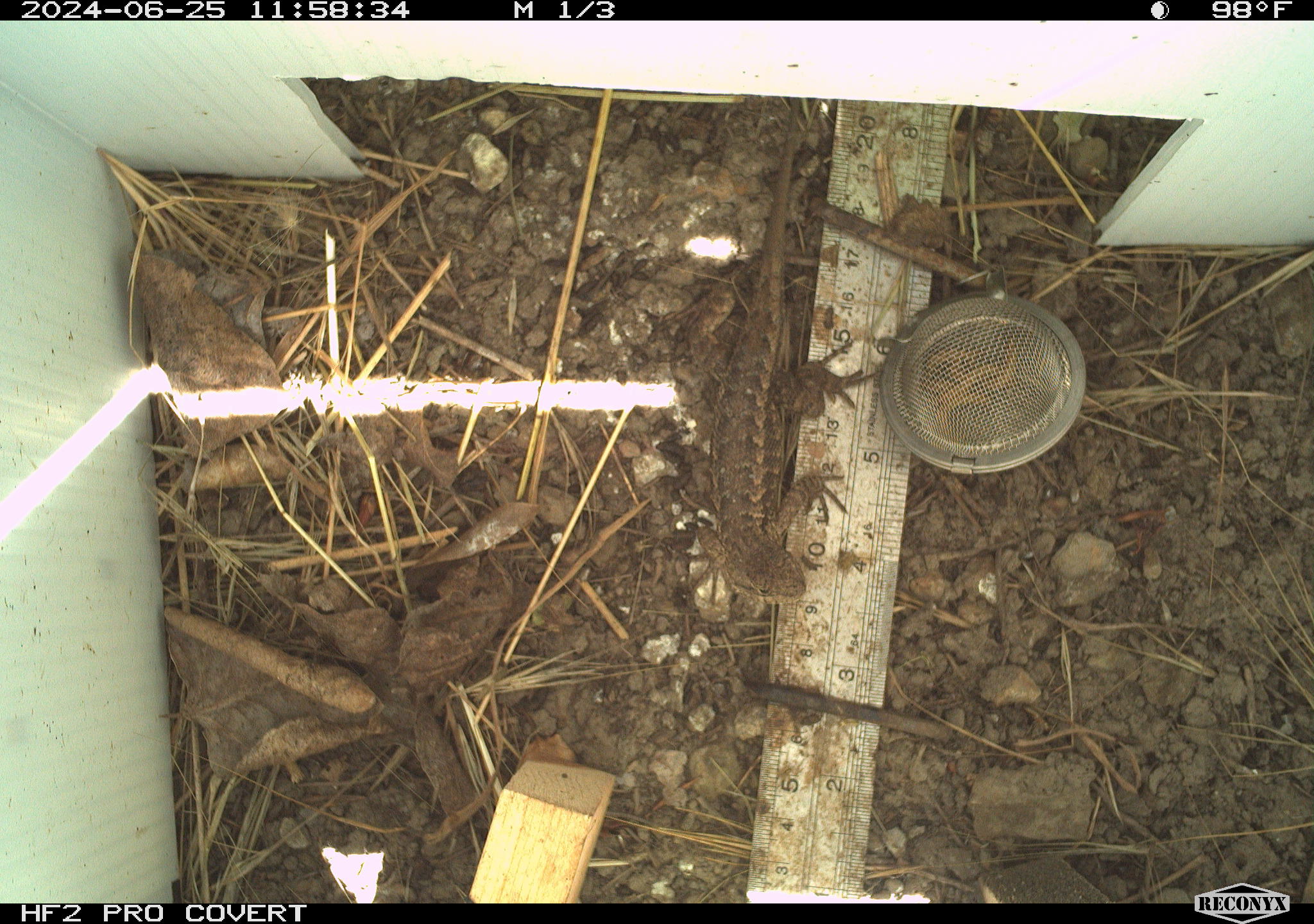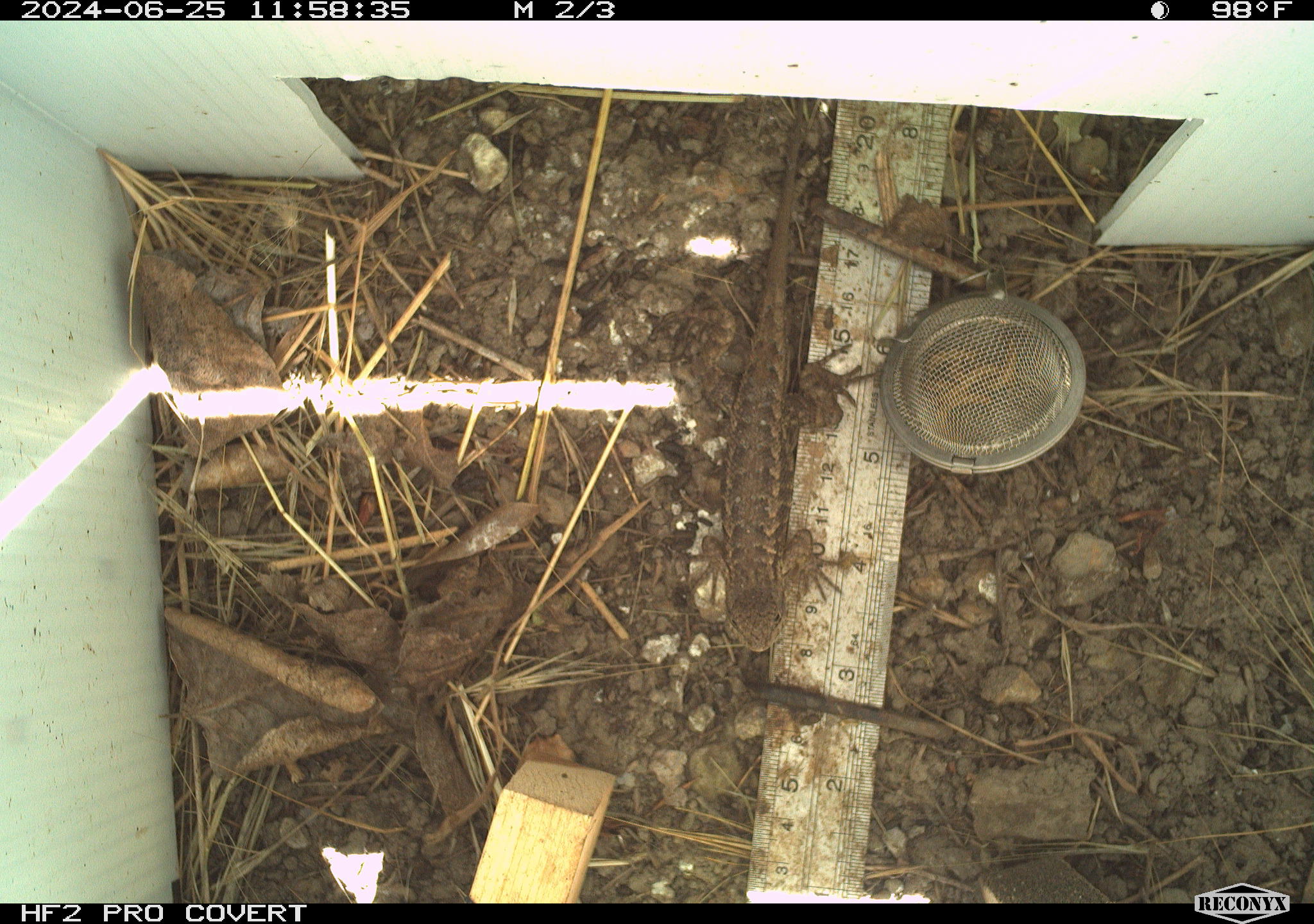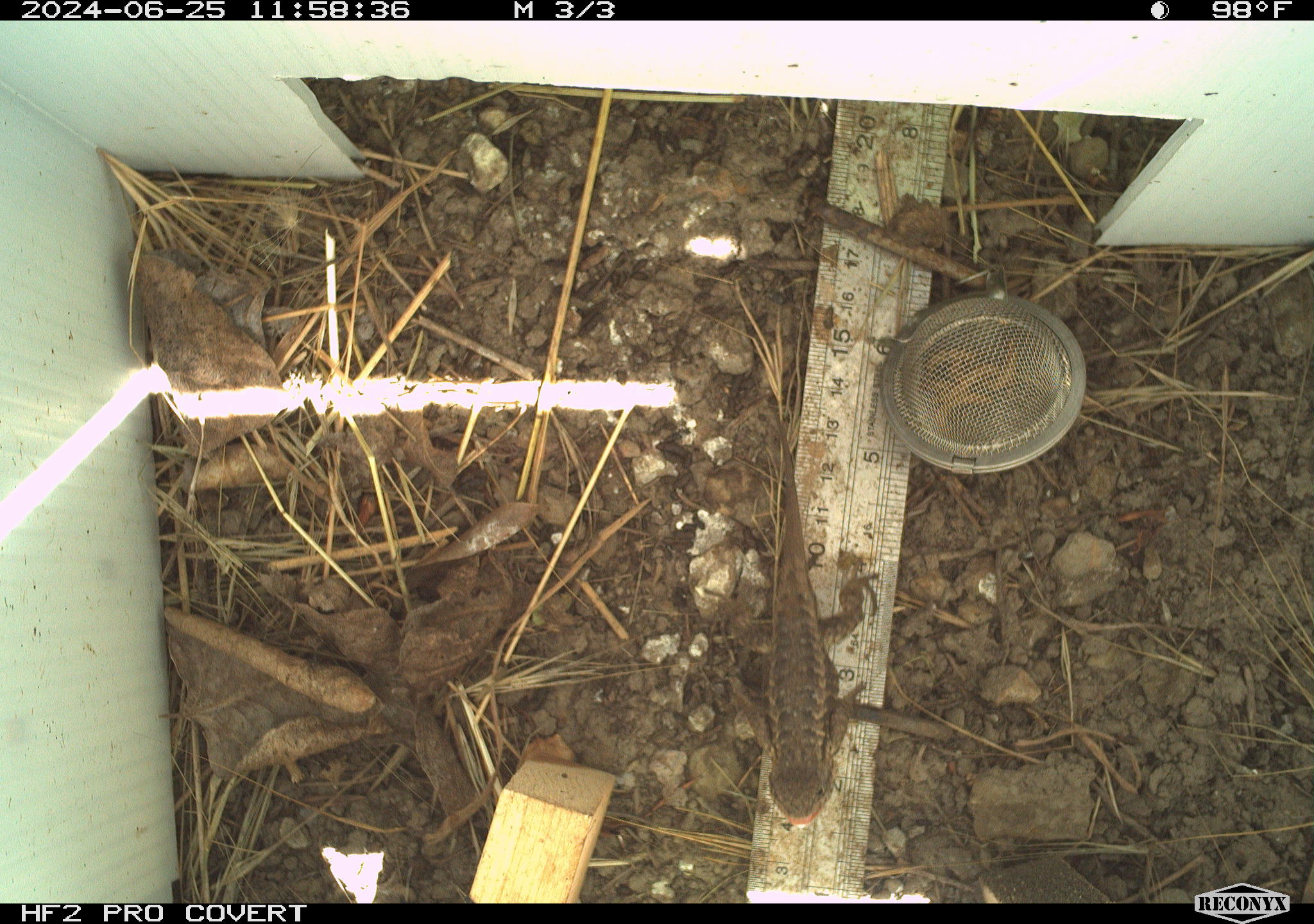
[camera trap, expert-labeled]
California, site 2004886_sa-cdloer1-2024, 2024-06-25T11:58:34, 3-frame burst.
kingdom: Animalia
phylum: Chordata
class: Reptilia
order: Squamata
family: Phrynosomatidae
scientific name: Phrynosomatidae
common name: phrynosomatid lizards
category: phrynosomatidae family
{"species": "phrynosomatidae family (phrynosomatid lizards) (Phrynosomatidae)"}